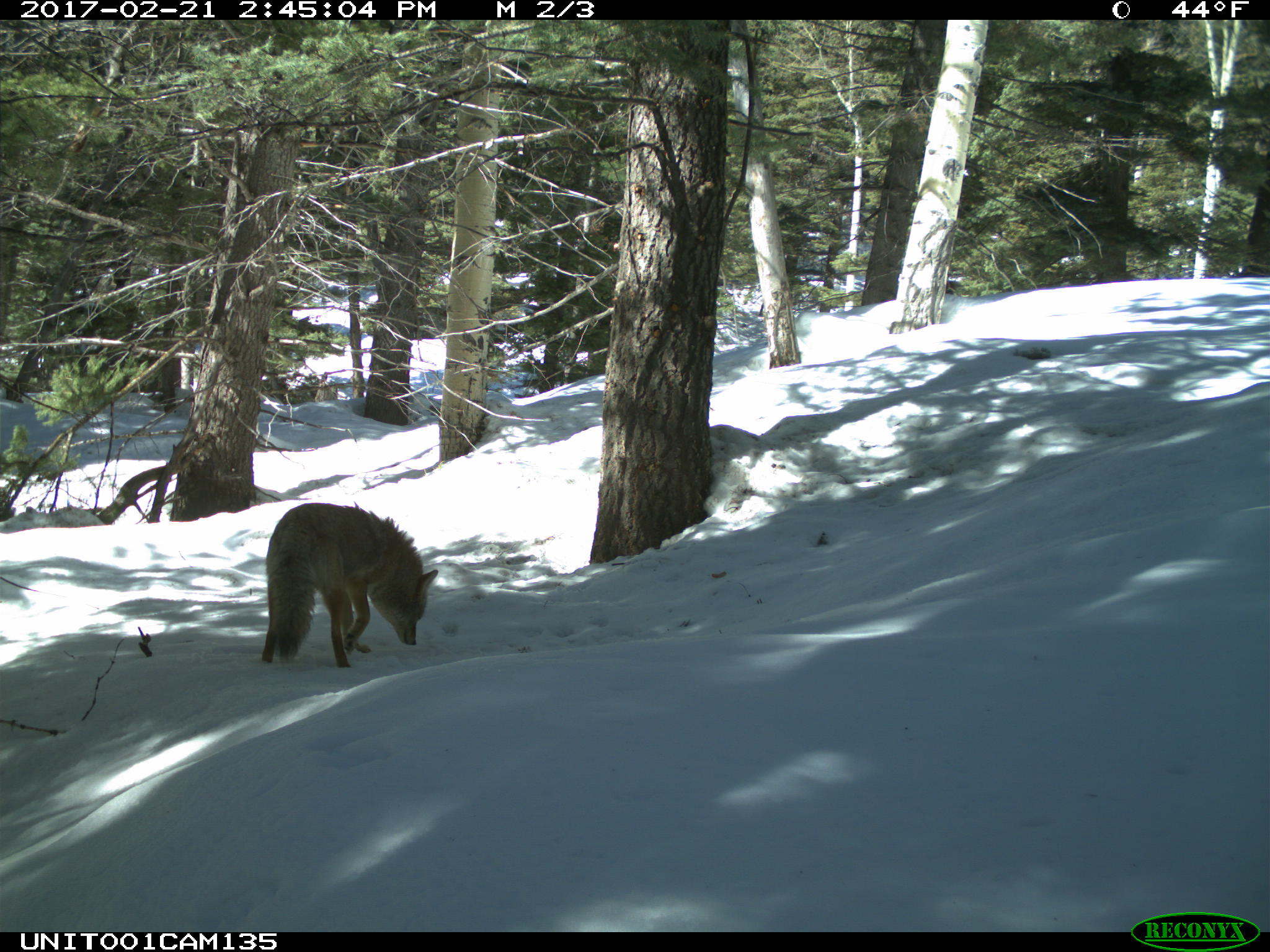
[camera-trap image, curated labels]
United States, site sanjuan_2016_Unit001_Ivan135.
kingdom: Animalia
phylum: Chordata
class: Mammalia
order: Carnivora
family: Canidae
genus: Canis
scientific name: Canis latrans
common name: coyote